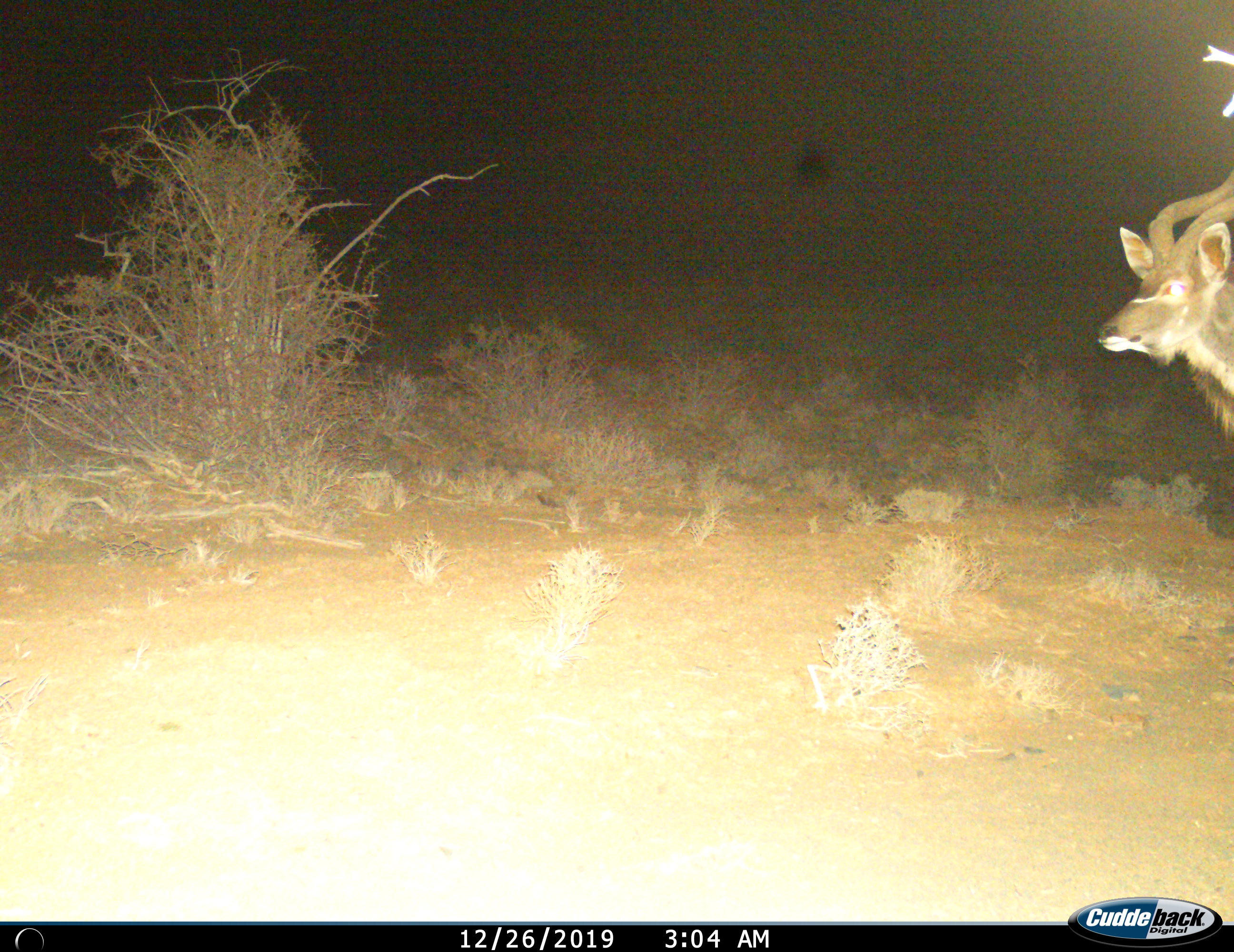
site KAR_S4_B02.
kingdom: Animalia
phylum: Chordata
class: Mammalia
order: Artiodactyla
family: Bovidae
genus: Tragelaphus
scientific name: Tragelaphus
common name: kudu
Kudu (Tragelaphus), count 1. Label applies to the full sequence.